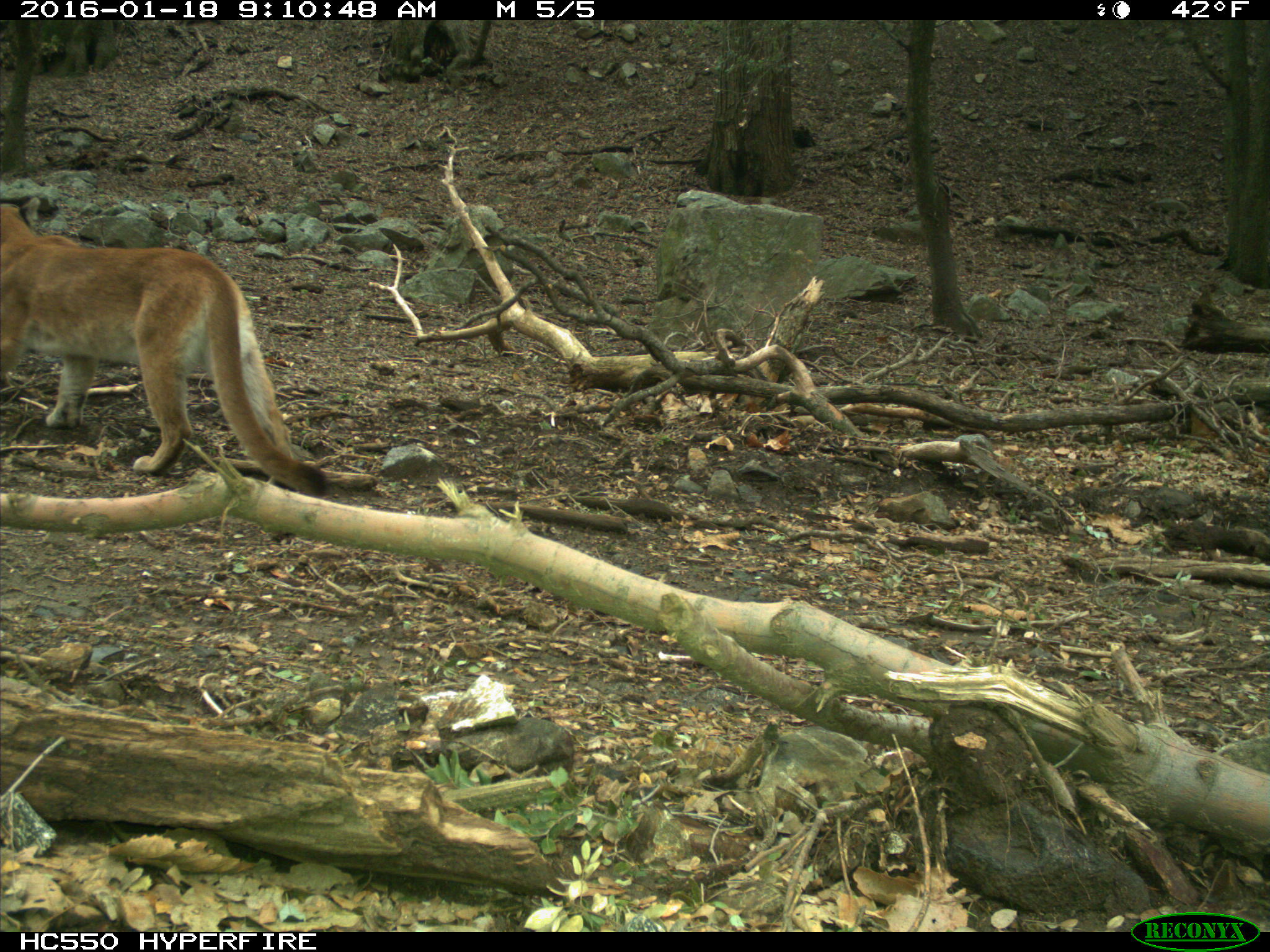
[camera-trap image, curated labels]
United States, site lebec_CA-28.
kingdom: Animalia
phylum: Chordata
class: Mammalia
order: Carnivora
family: Felidae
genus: Puma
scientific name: Puma concolor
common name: mountain lion